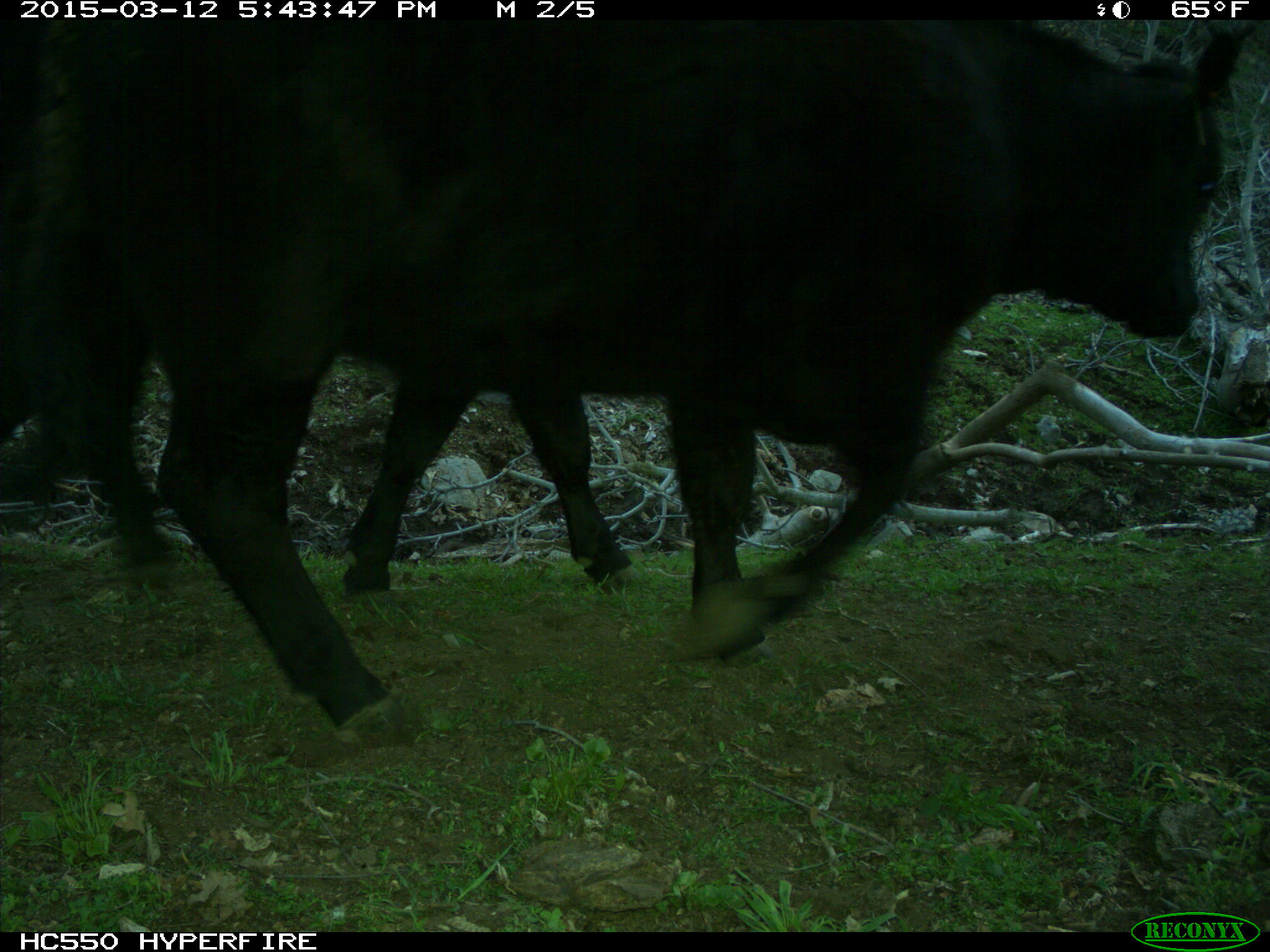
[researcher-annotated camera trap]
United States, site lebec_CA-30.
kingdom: Animalia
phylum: Chordata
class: Mammalia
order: Artiodactyla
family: Bovidae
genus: Bos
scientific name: Bos taurus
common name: domestic cow